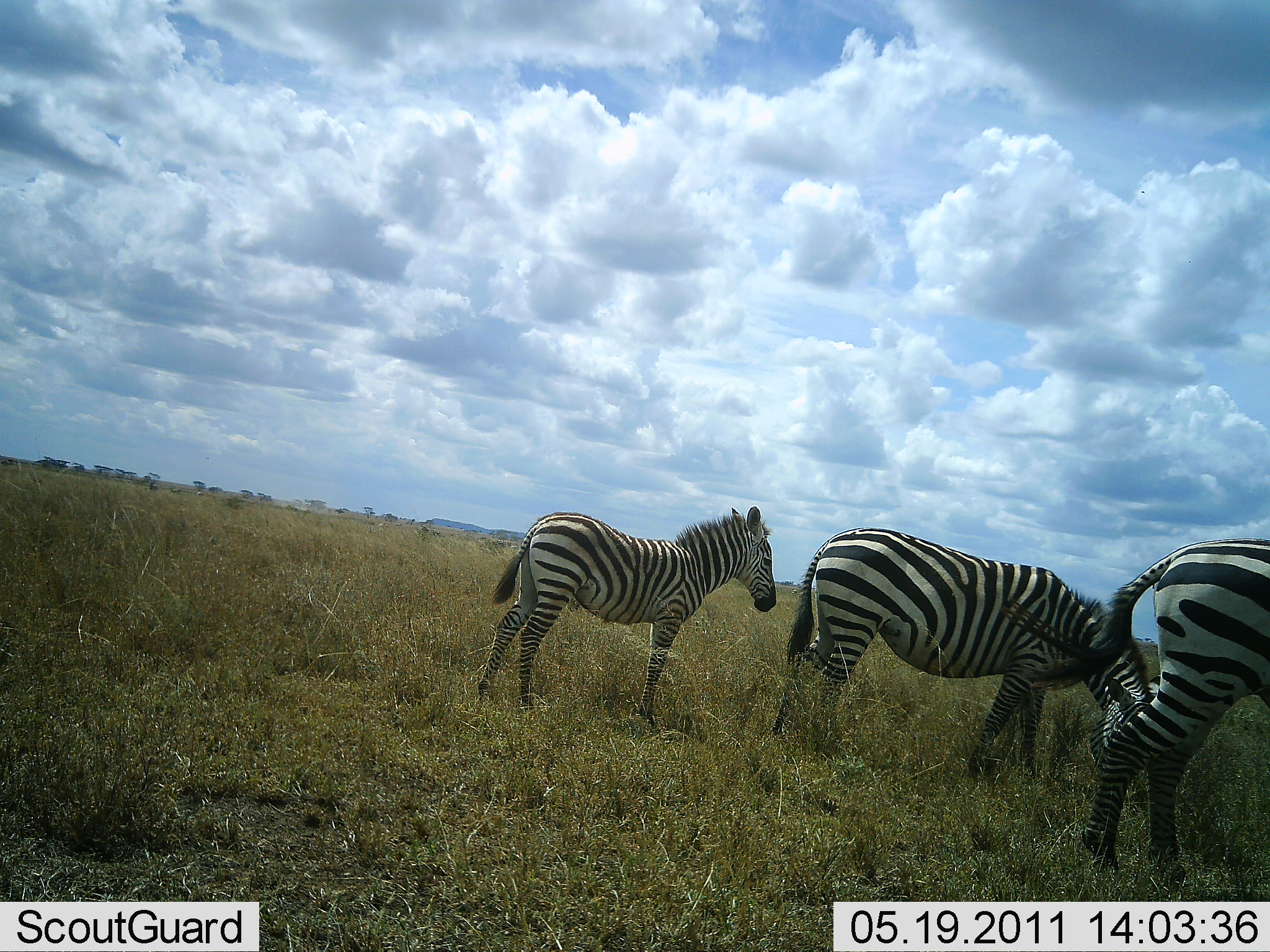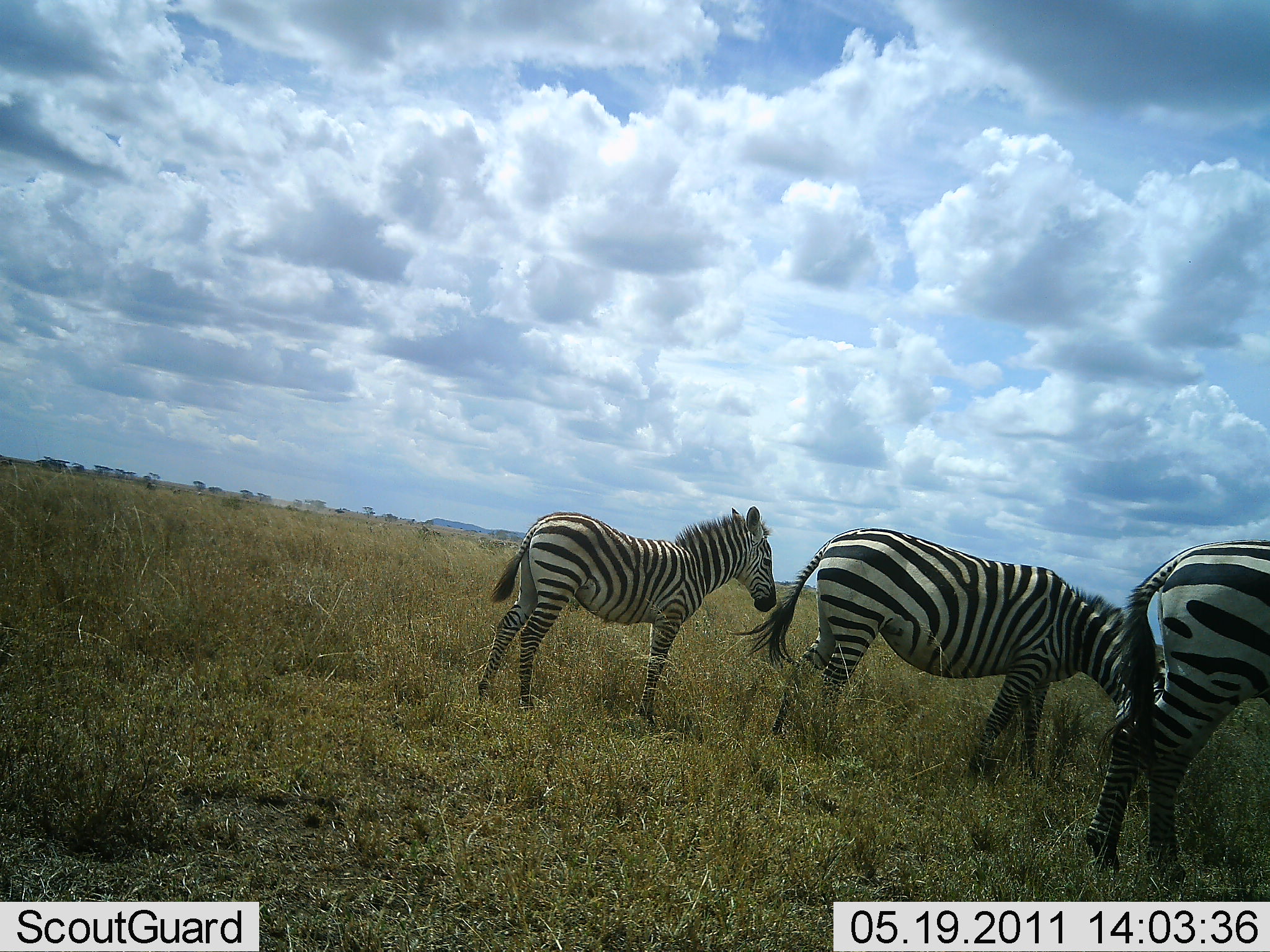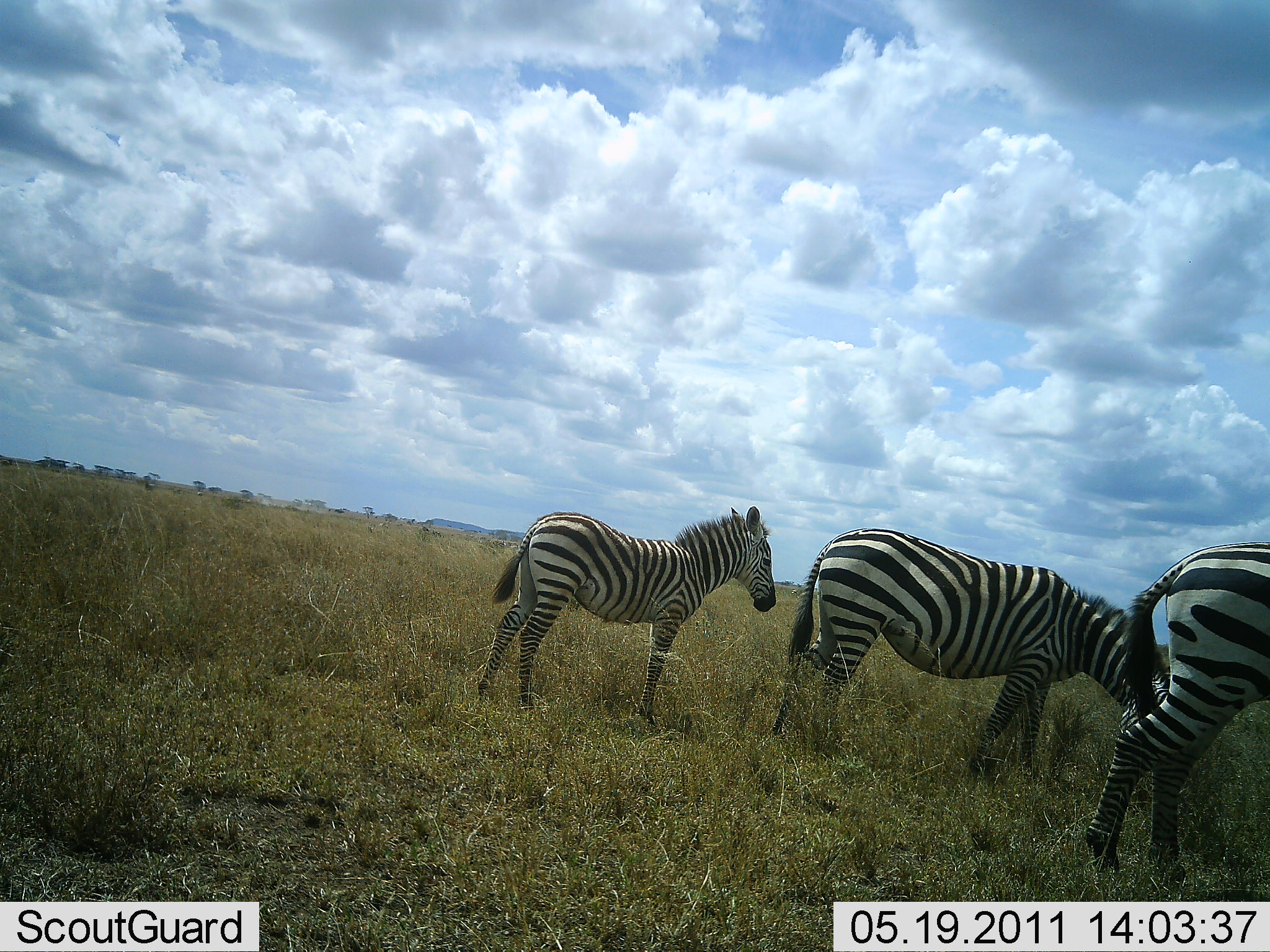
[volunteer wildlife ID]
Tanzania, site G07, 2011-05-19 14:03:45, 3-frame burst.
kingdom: Animalia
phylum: Chordata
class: Mammalia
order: Perissodactyla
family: Equidae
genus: Equus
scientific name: Equus quagga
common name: plains zebra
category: zebra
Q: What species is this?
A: Zebra (plains zebra) (Equus quagga).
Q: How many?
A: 3.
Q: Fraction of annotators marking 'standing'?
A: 91%.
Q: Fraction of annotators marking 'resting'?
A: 9%.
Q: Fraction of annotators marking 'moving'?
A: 9%.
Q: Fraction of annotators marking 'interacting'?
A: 0%.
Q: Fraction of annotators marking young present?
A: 36%.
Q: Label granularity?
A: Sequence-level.